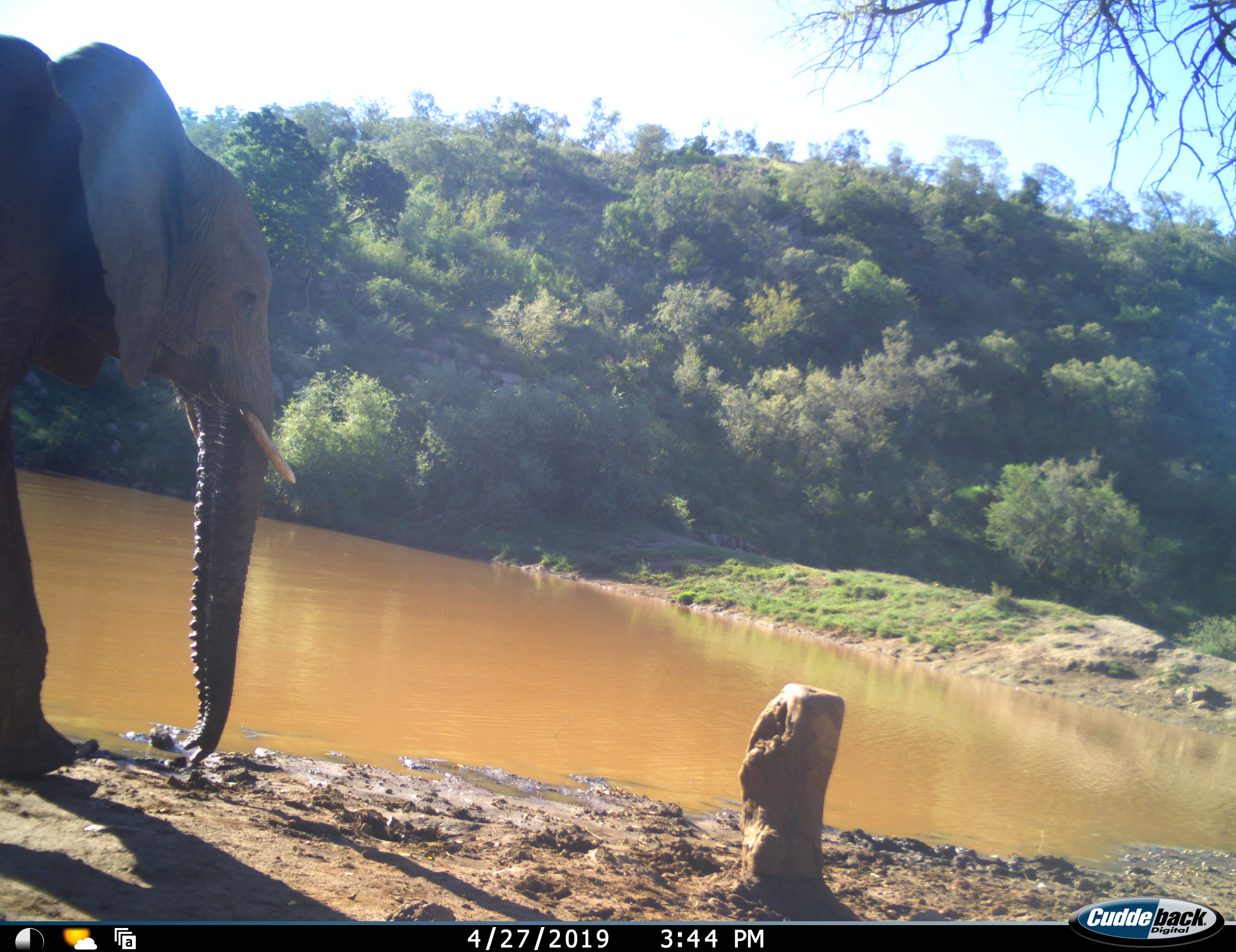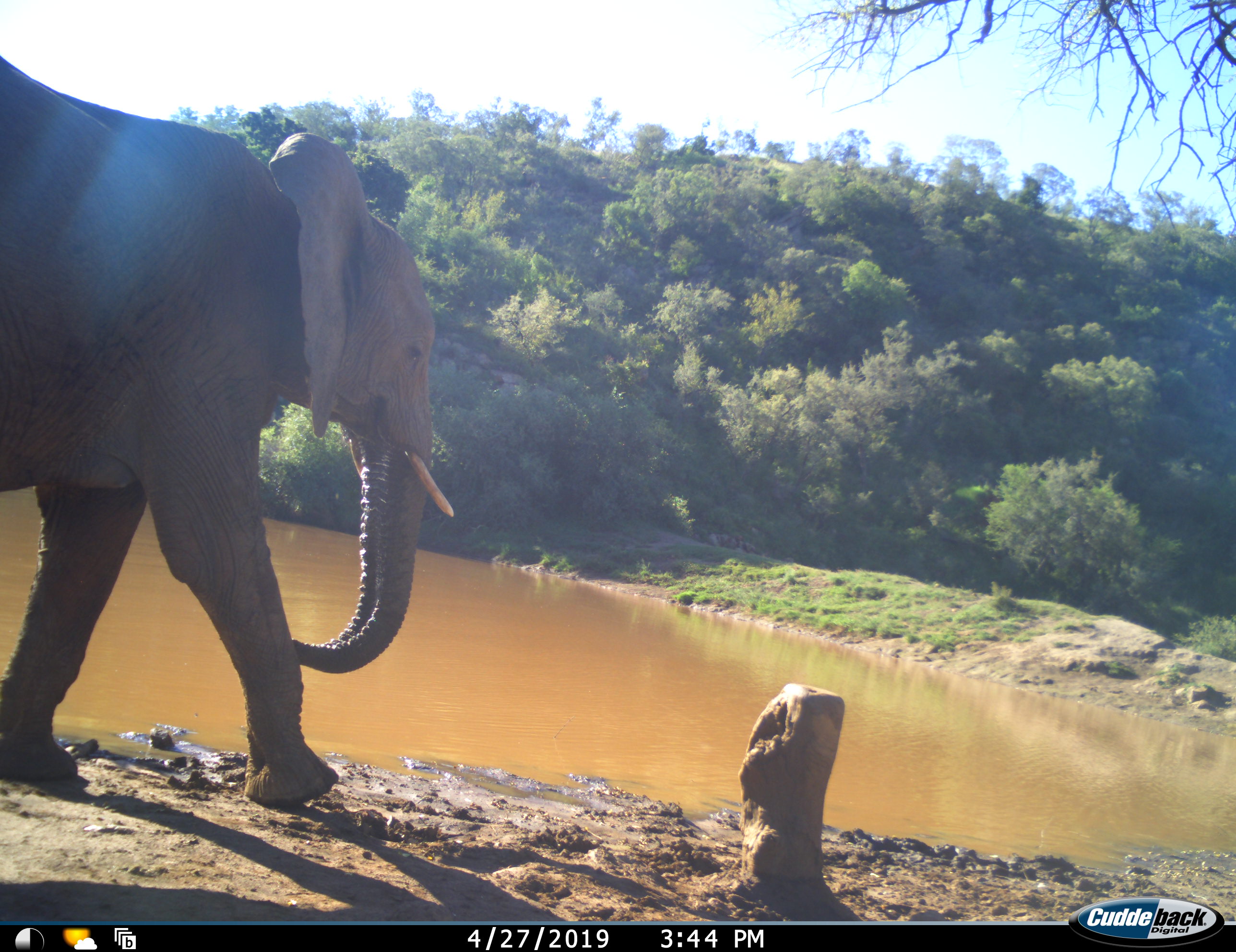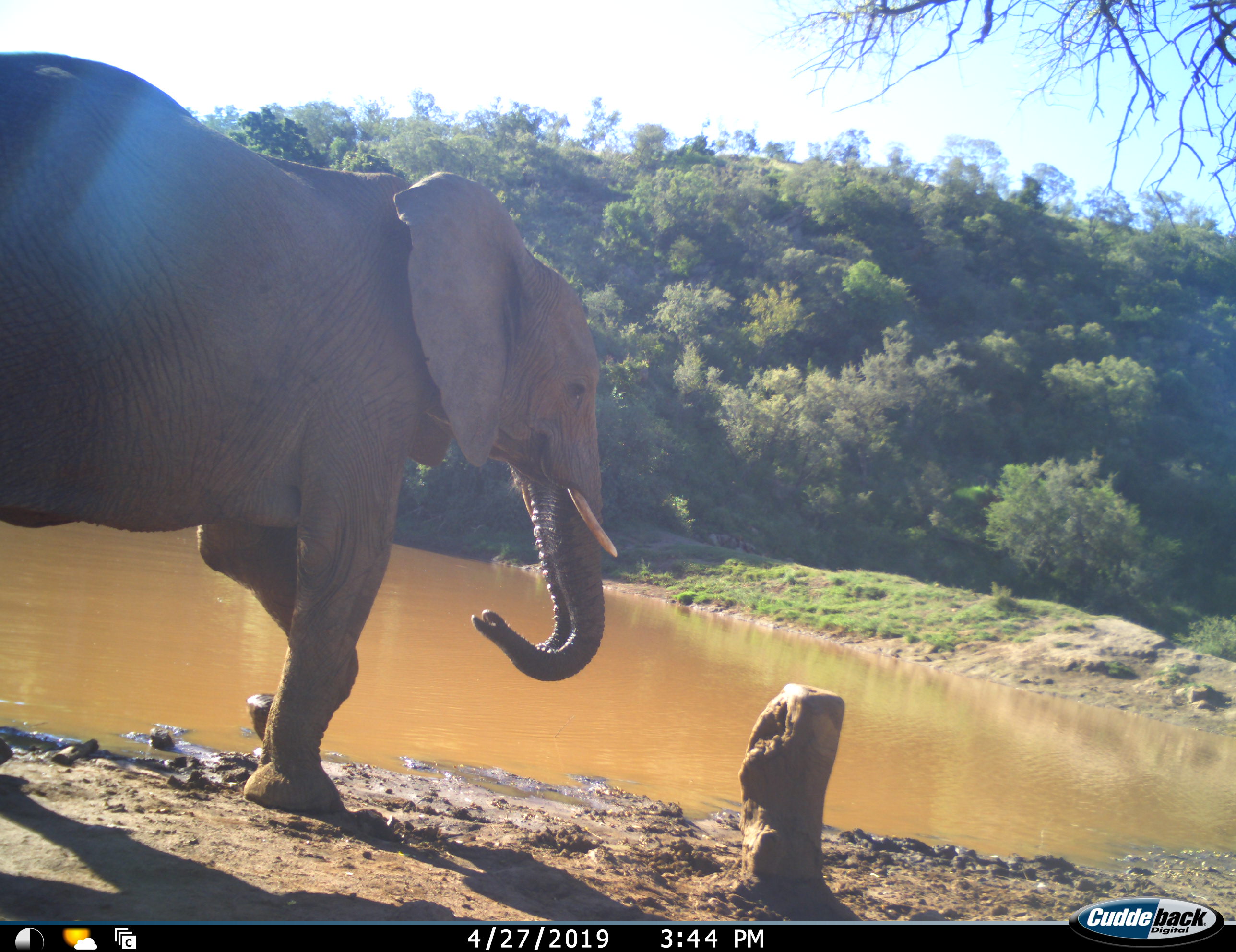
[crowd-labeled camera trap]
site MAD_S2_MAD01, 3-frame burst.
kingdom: Animalia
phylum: Chordata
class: Mammalia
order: Proboscidea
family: Elephantidae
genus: Loxodonta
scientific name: Loxodonta africana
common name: african bush elephant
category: elephant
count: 1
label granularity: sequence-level